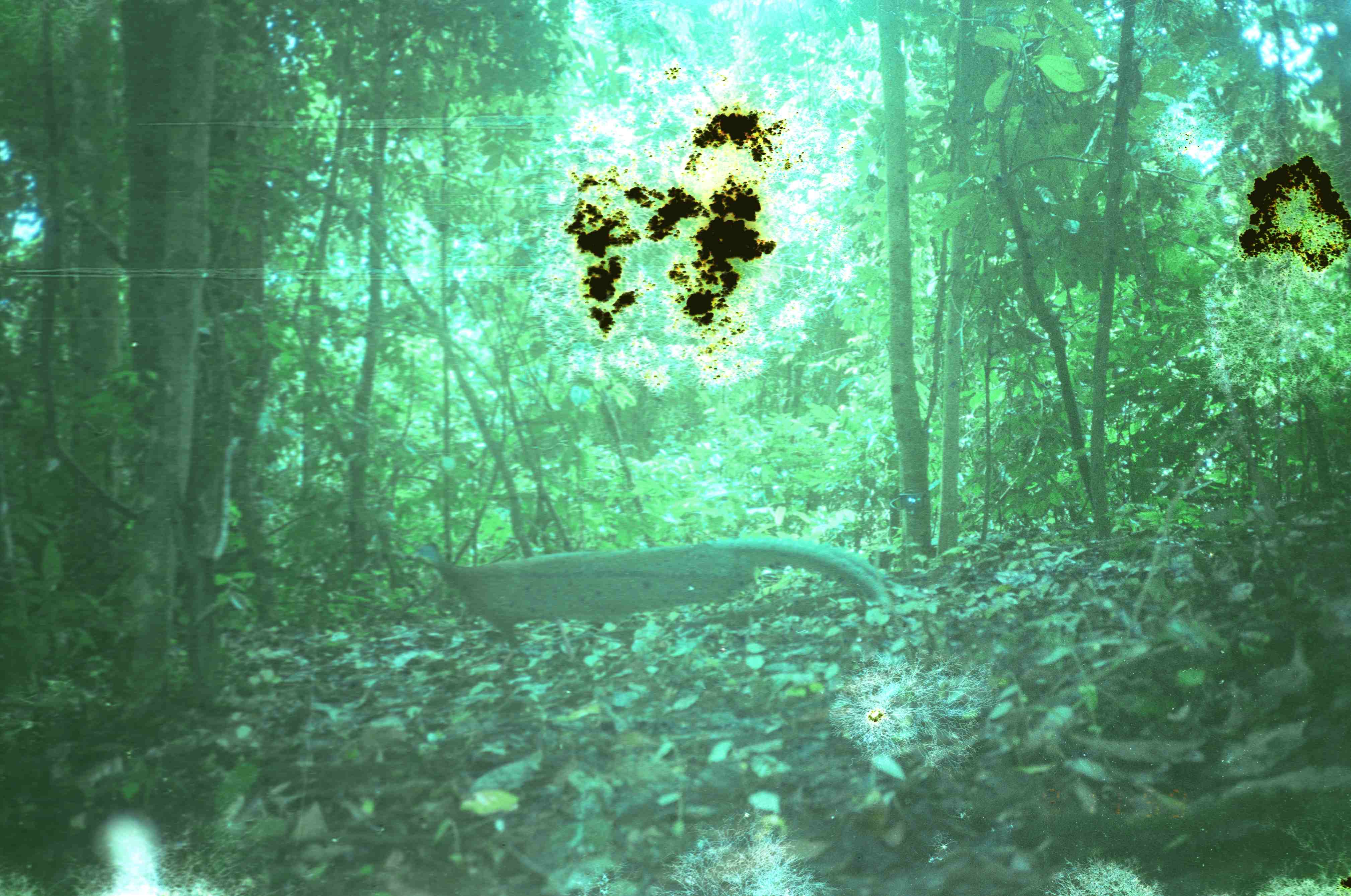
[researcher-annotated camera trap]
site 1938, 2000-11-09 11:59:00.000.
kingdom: Animalia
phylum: Chordata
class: Aves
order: Galliformes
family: Phasianidae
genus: Argusianus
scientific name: Argusianus argus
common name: great argus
Argusianus argus (great argus), count 1.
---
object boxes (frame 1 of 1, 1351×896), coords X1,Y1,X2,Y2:
argusianus argus: 404,534,884,679